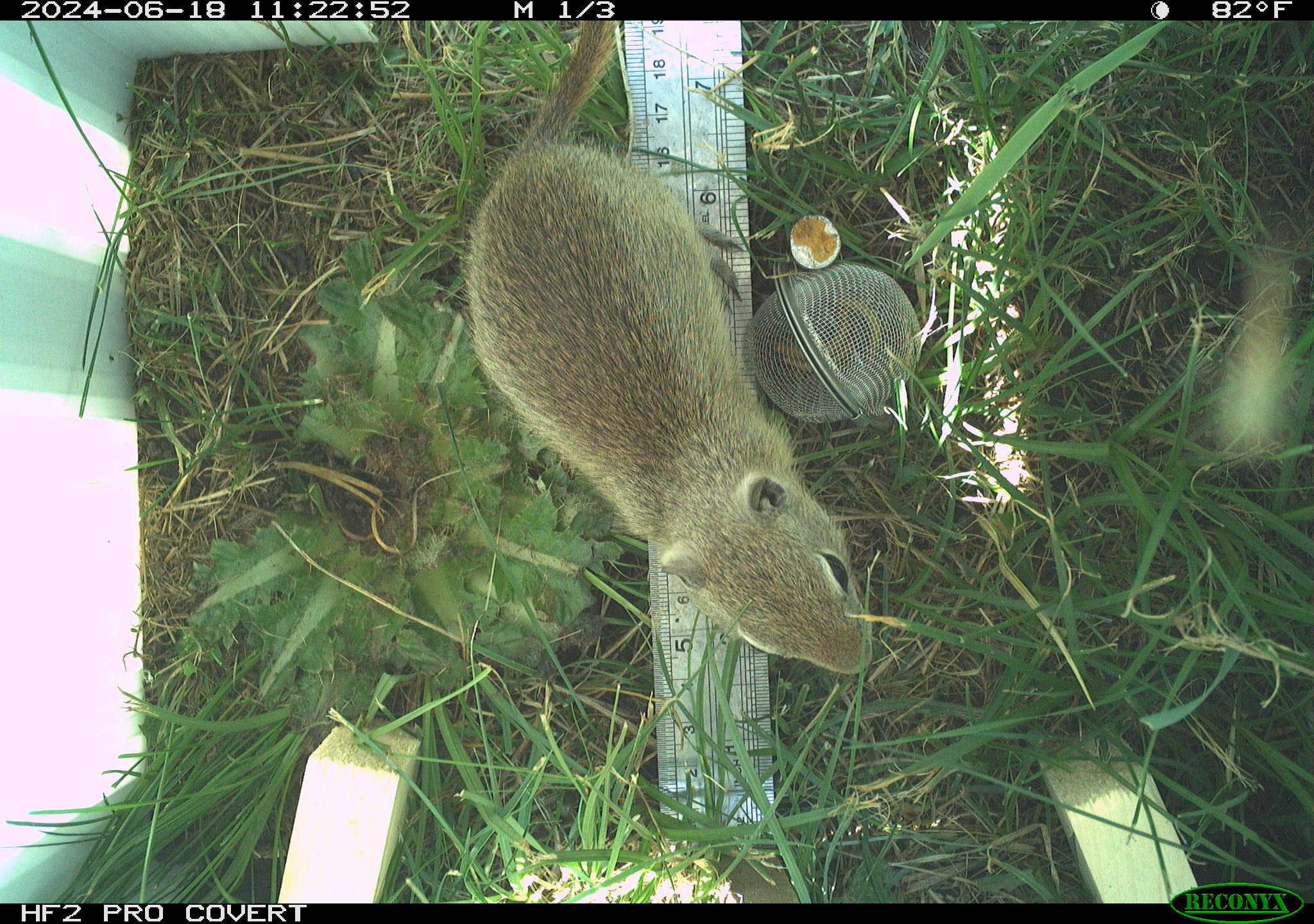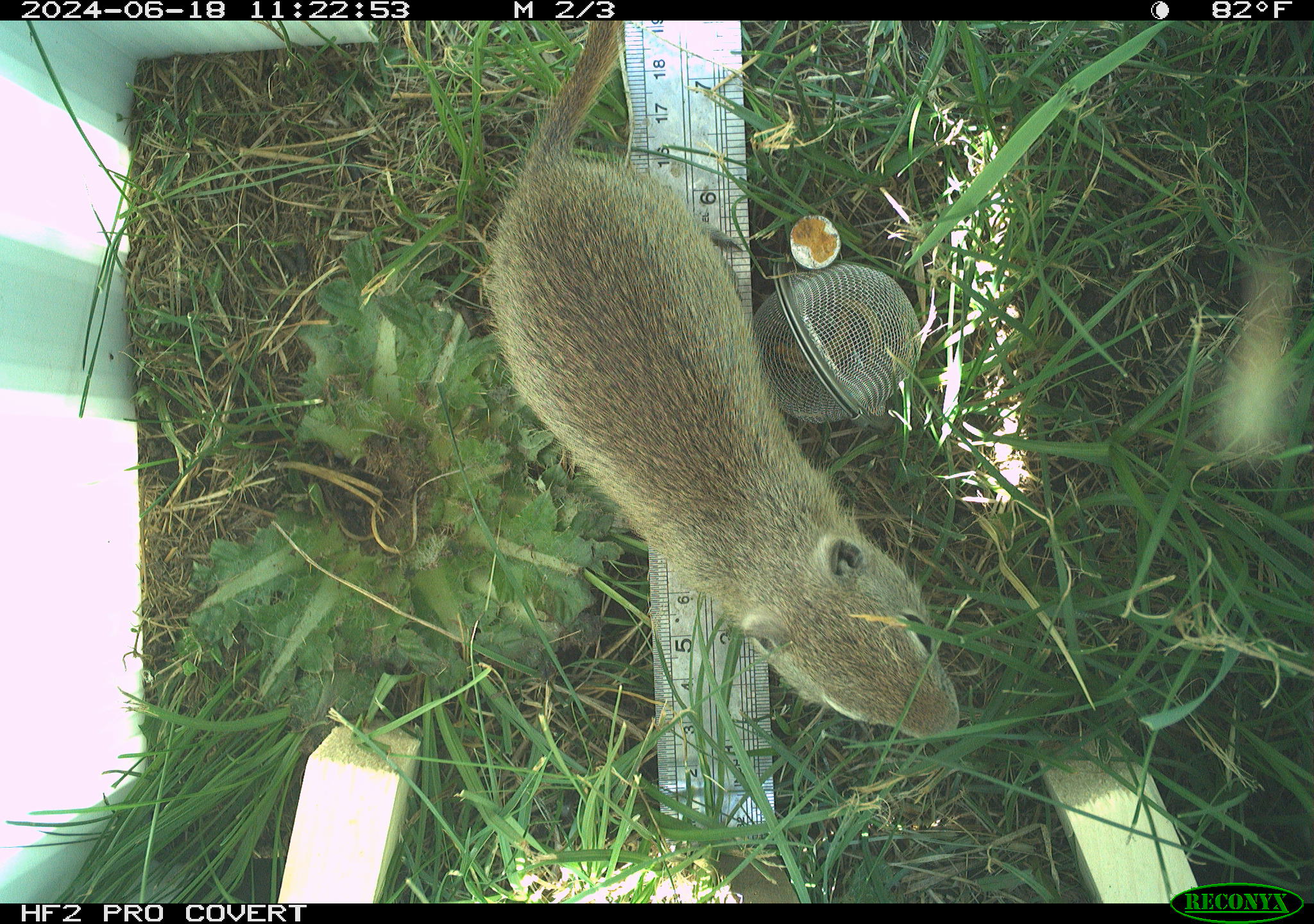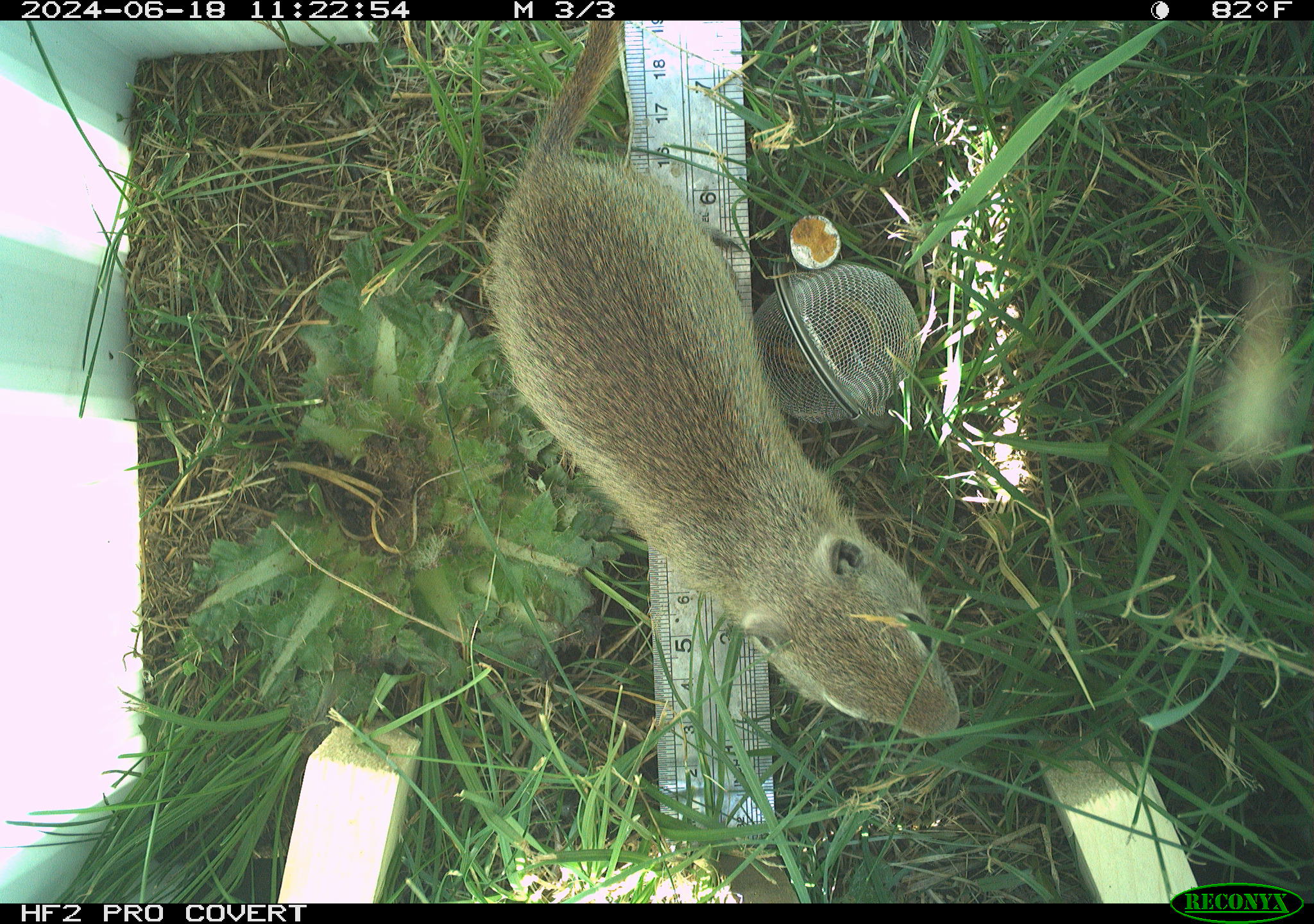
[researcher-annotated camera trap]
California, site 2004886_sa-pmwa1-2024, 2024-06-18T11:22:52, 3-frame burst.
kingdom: Animalia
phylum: Chordata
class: Mammalia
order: Rodentia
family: Sciuridae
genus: Urocitellus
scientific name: Urocitellus beldingi beldingi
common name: belding's ground squirrel